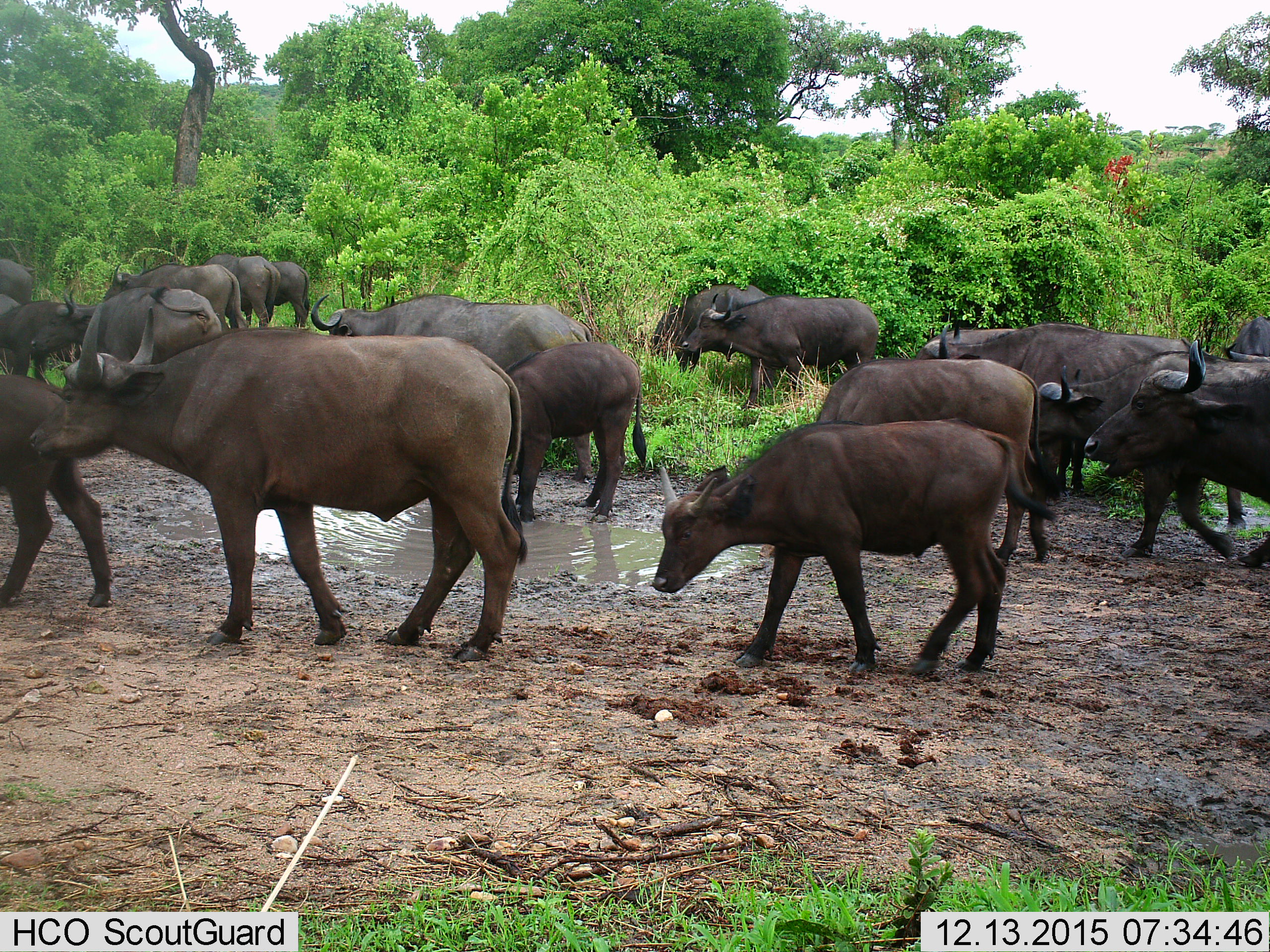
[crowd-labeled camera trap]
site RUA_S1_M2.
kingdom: Animalia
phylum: Chordata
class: Mammalia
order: Artiodactyla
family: Bovidae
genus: Syncerus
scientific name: Syncerus caffer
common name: african buffalo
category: buffalo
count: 11-50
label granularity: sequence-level